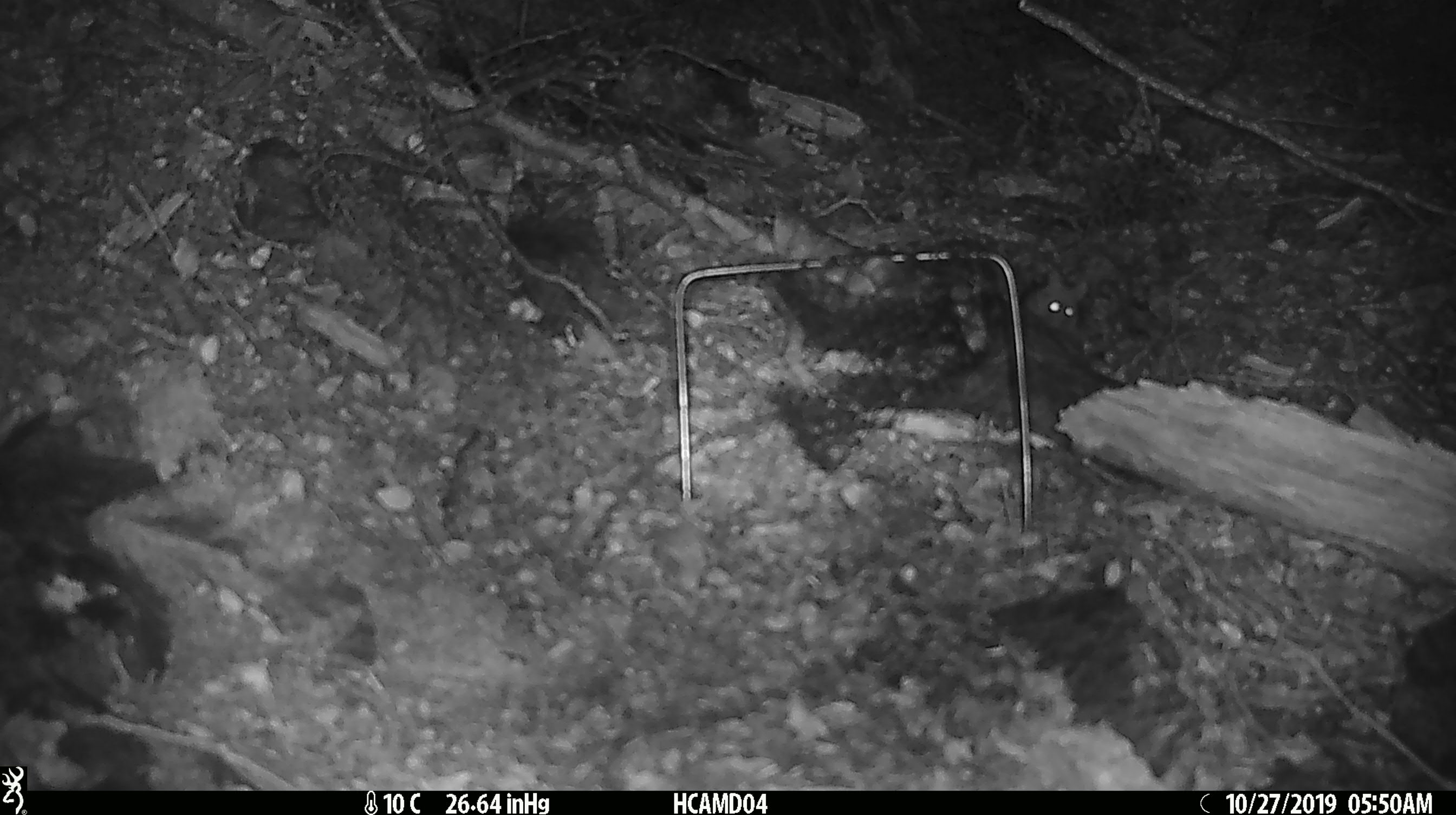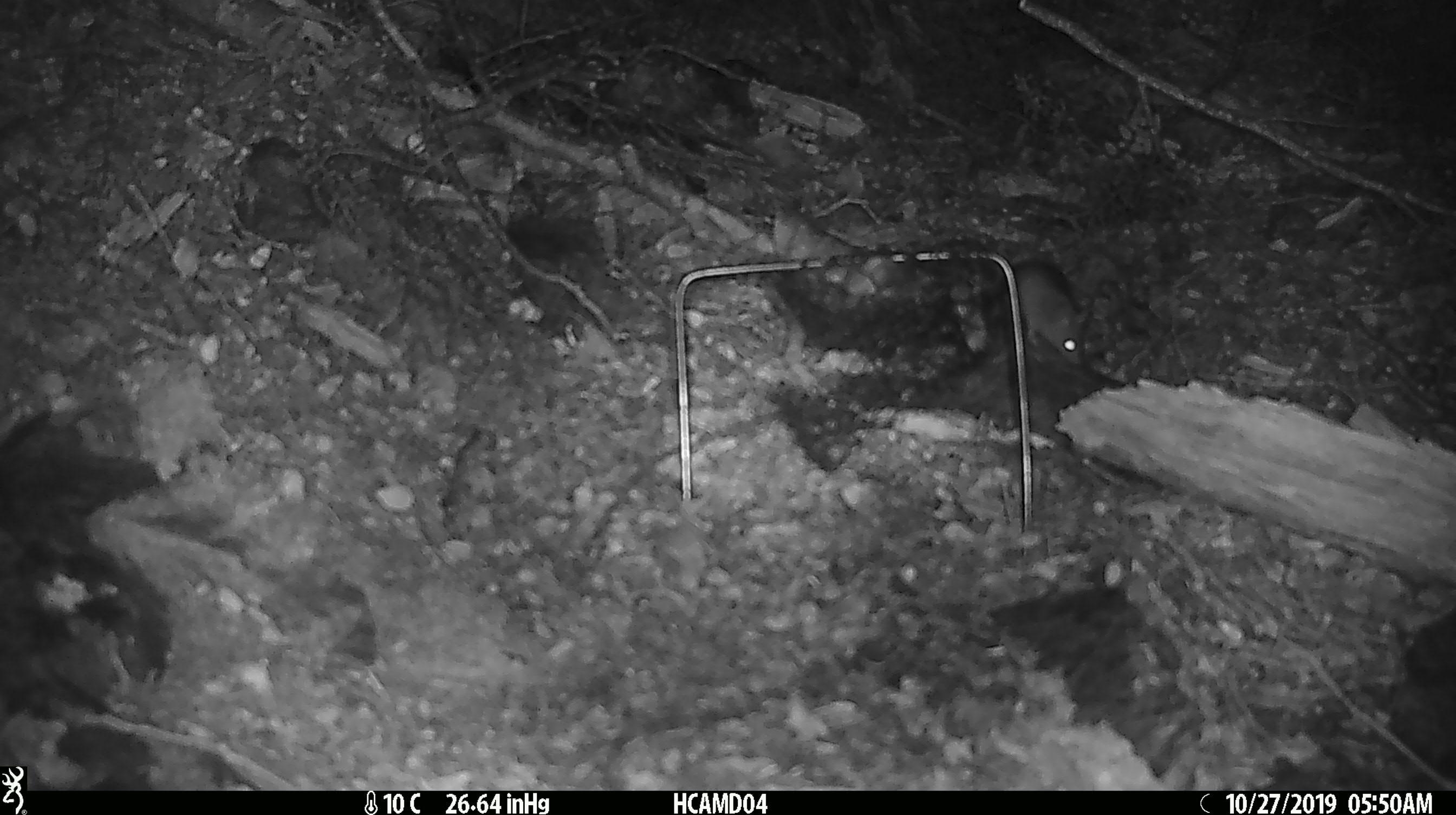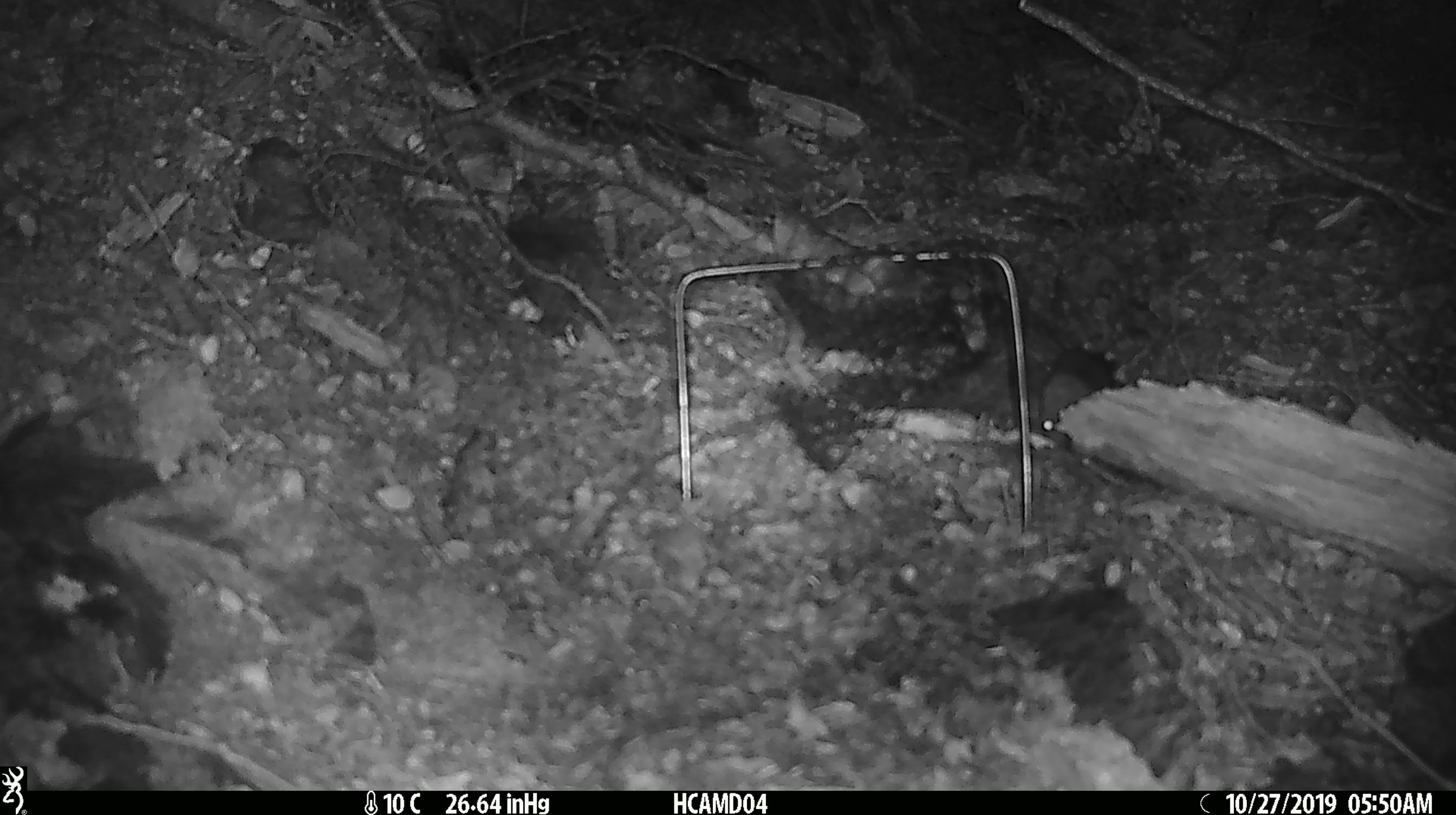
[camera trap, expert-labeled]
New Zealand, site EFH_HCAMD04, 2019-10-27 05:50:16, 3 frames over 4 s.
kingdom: Animalia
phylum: Chordata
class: Mammalia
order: Rodentia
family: Muridae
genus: Mus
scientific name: Mus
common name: mouse